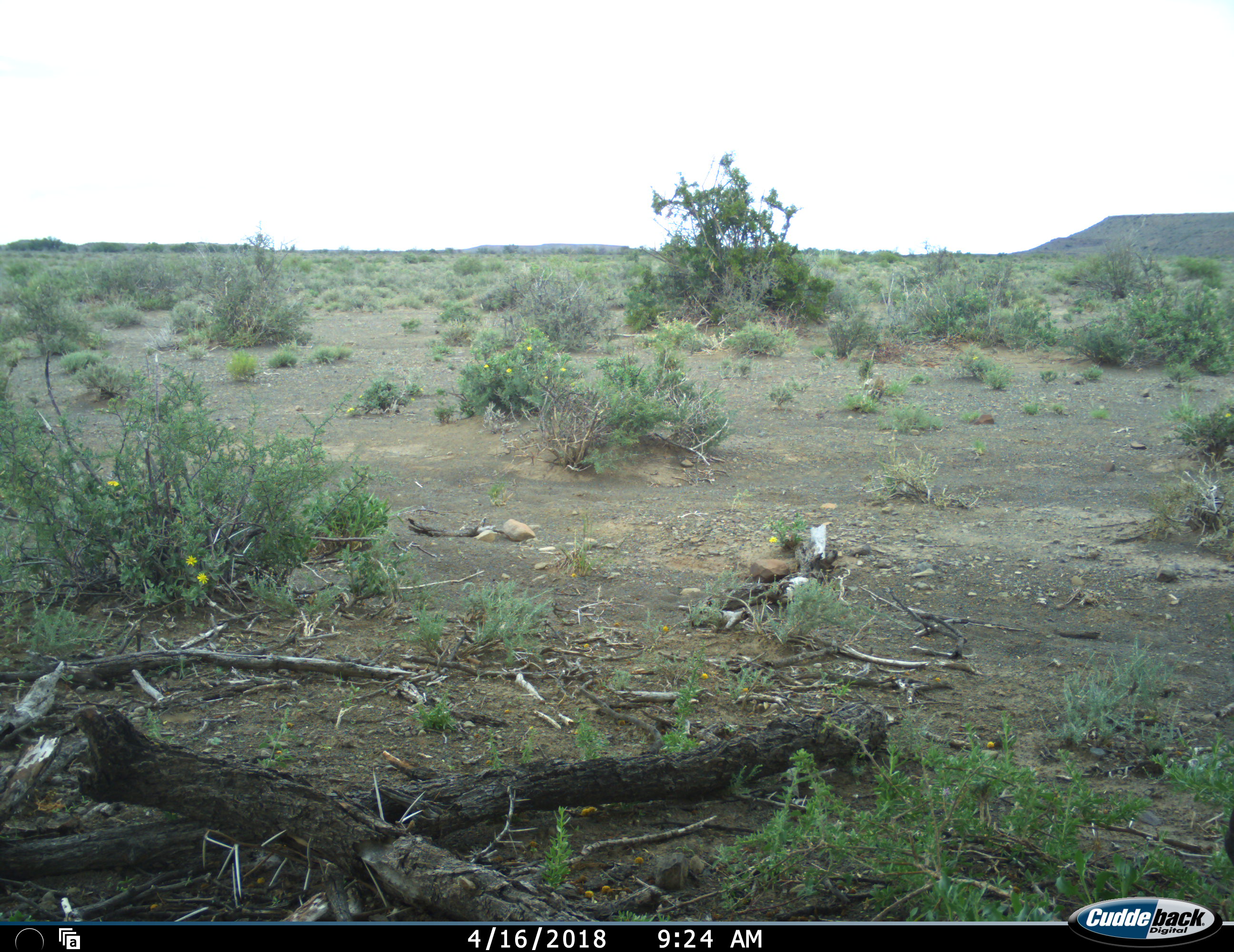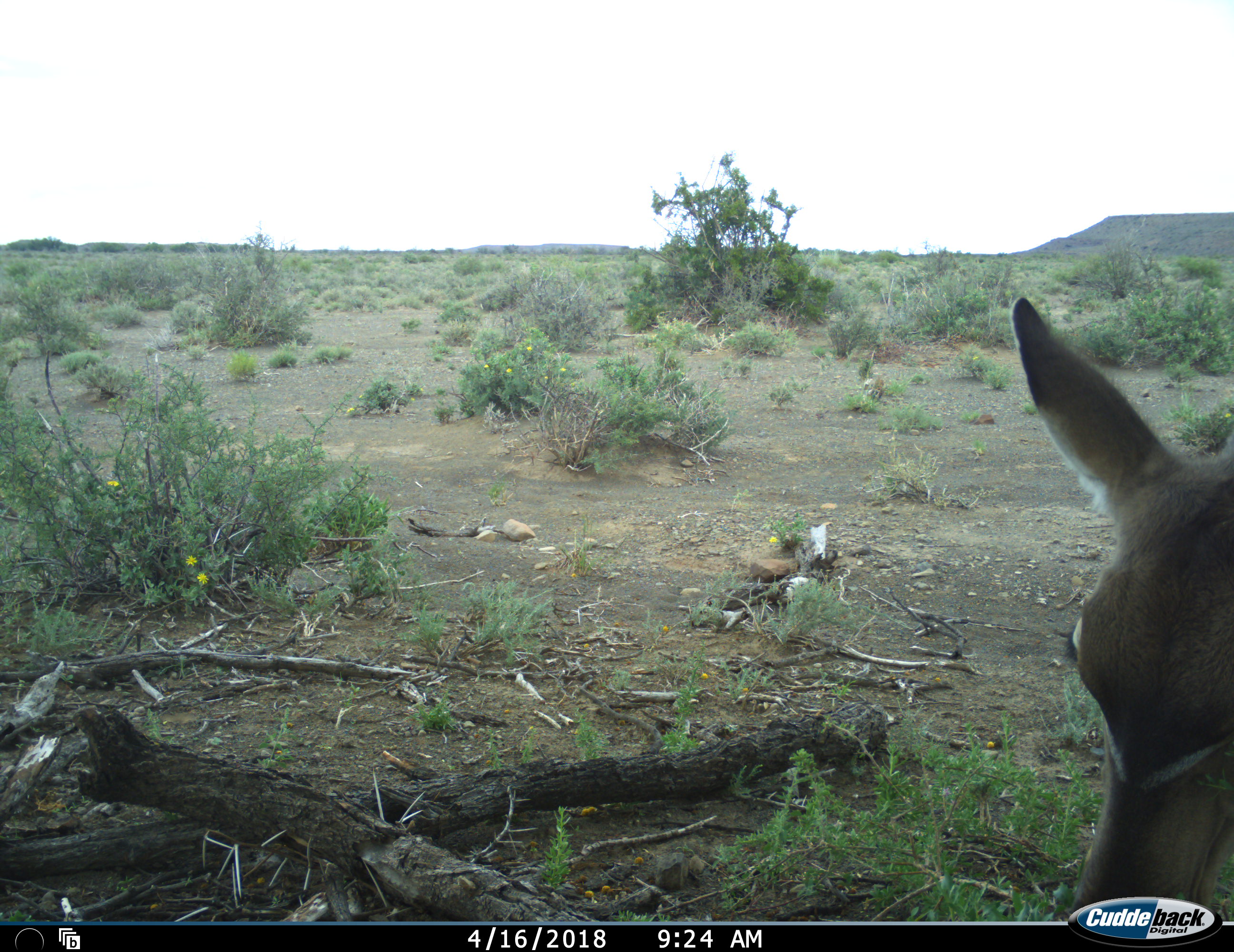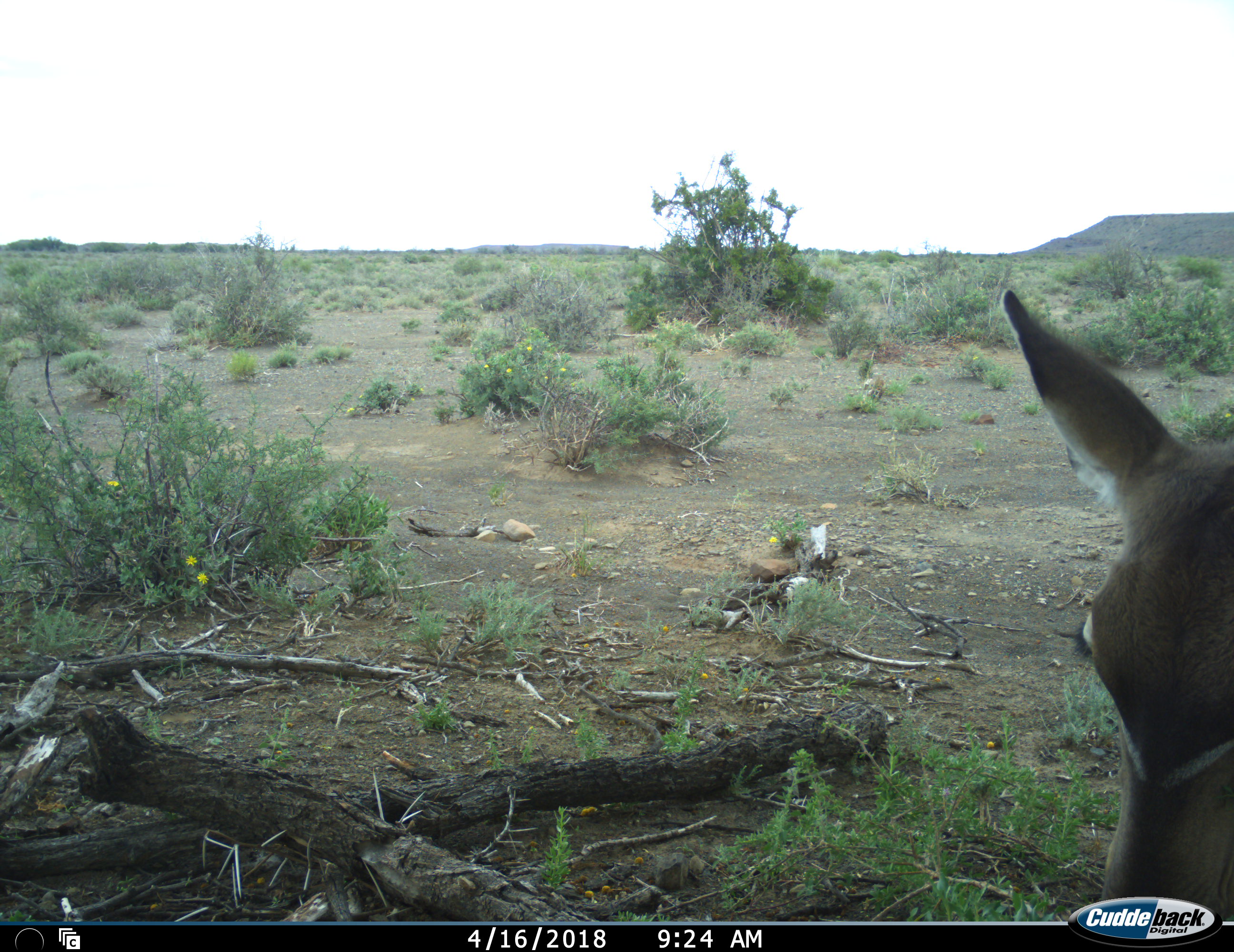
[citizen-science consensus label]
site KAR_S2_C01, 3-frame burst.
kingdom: Animalia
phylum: Chordata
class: Mammalia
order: Artiodactyla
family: Bovidae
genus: Tragelaphus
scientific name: Tragelaphus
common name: kudu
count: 1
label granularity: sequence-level